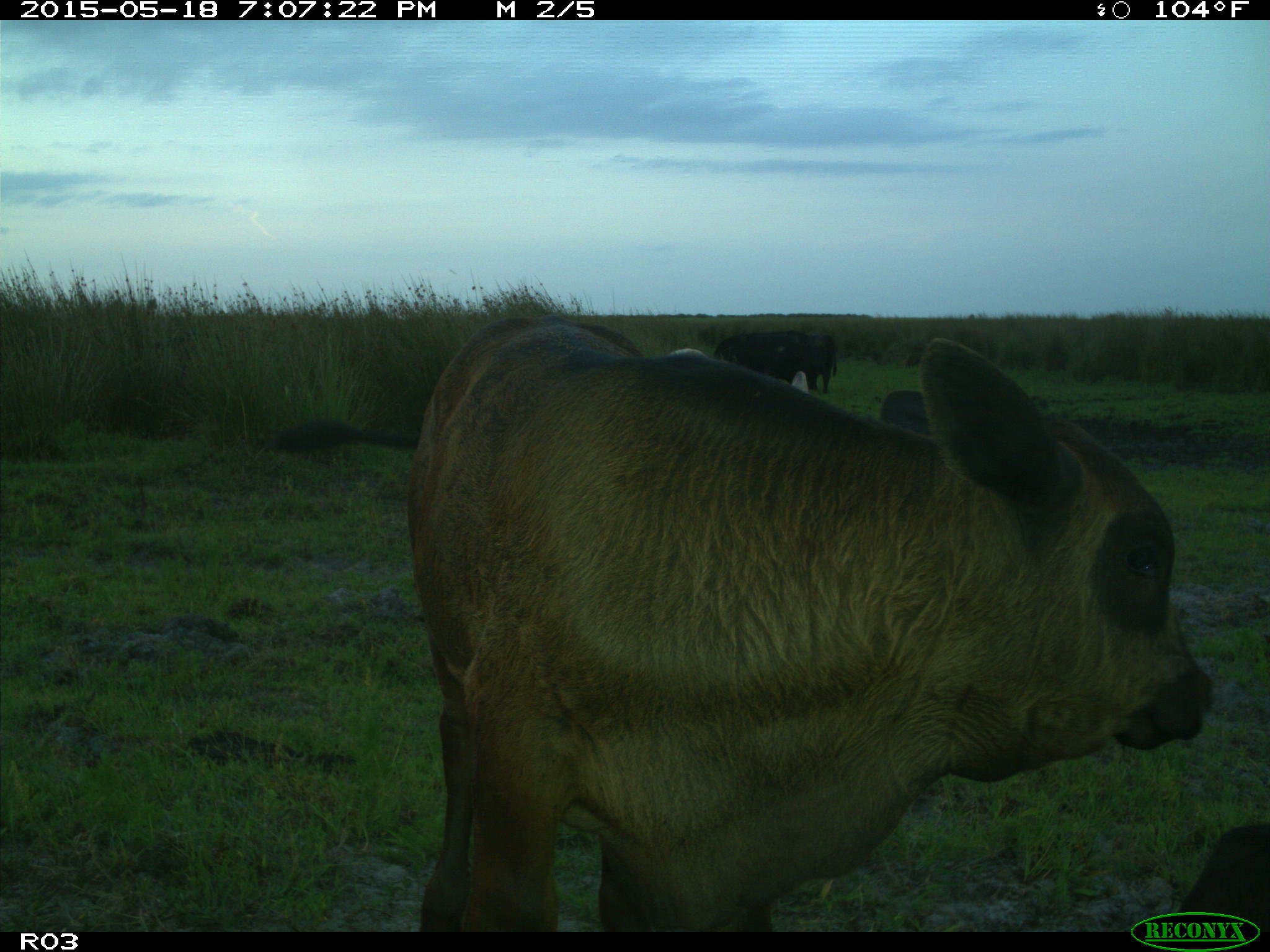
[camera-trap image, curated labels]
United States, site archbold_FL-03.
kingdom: Animalia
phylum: Chordata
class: Mammalia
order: Artiodactyla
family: Bovidae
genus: Bos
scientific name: Bos taurus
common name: domestic cow